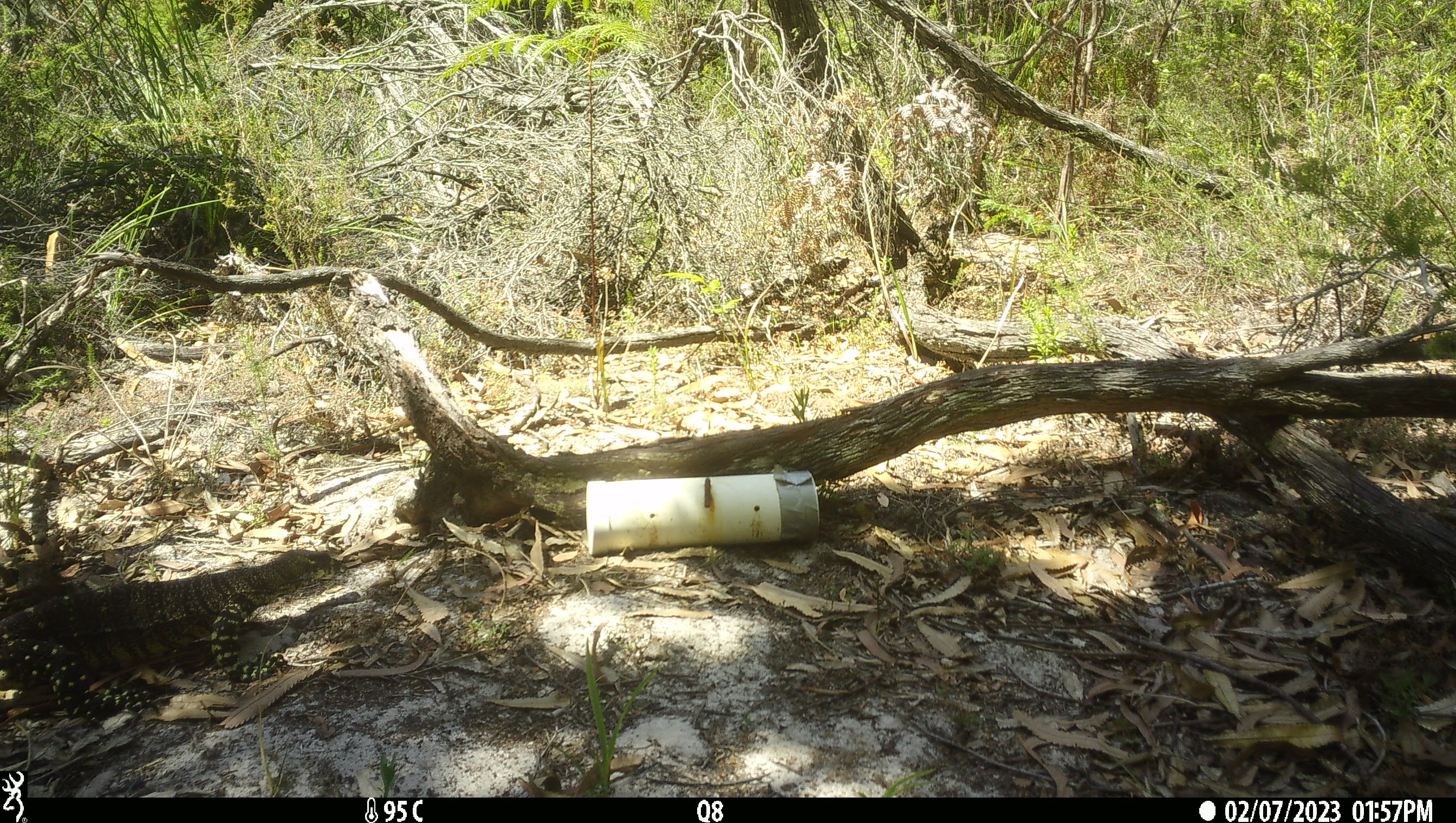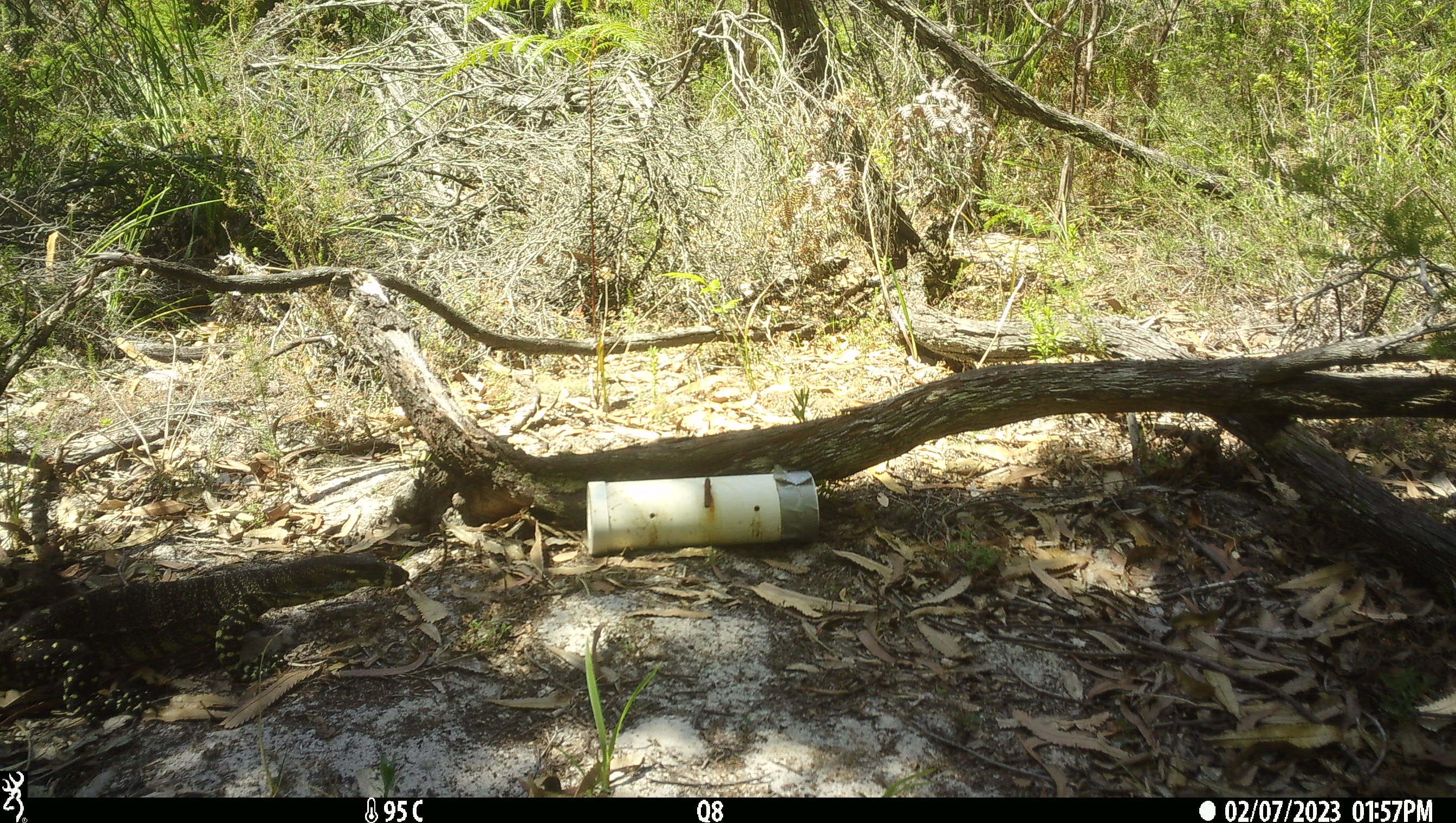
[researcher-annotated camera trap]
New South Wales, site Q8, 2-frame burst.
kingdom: Animalia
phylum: Chordata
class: Reptilia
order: Squamata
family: Varanidae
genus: Varanus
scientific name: Varanus varius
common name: lace monitor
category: goanna